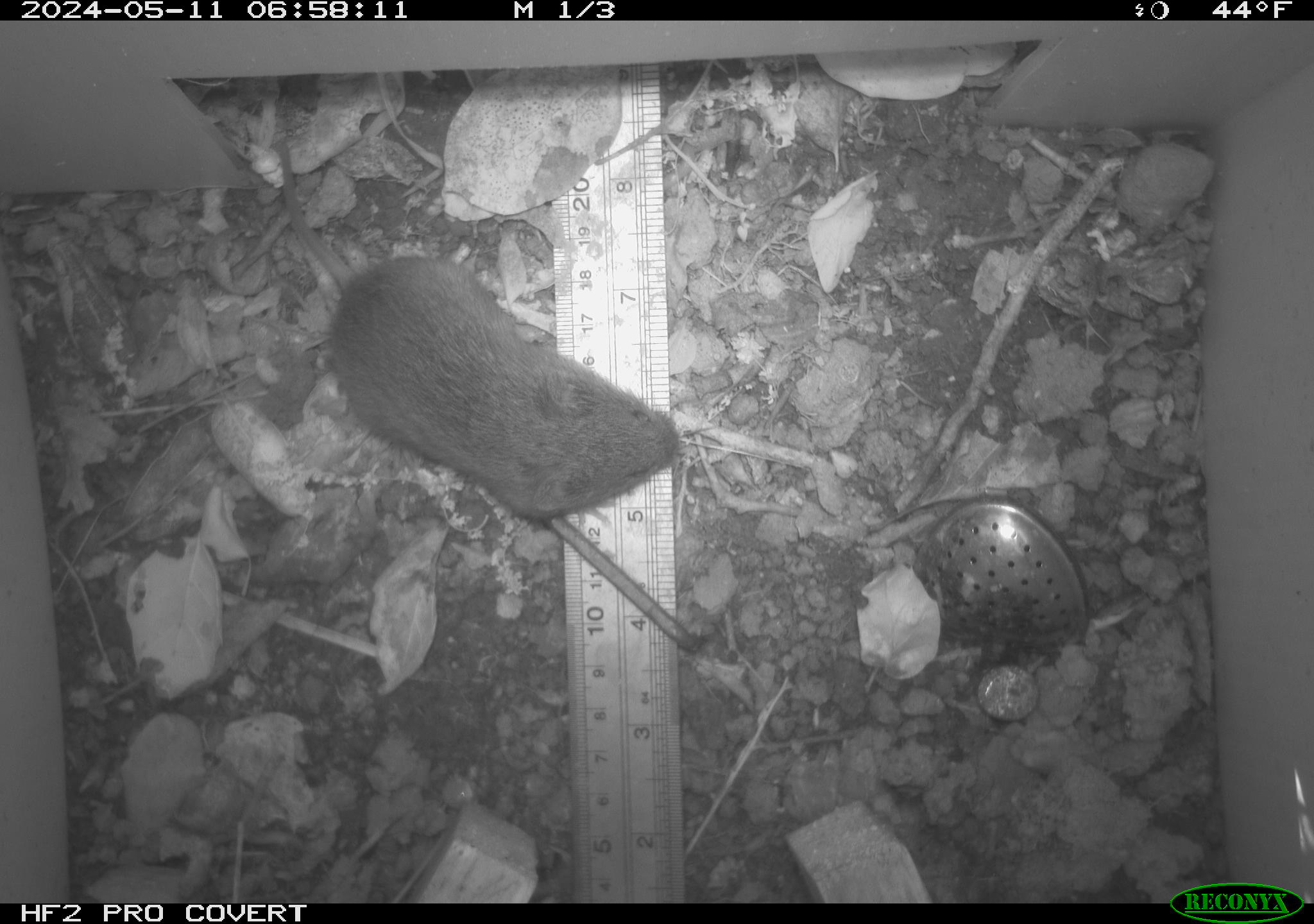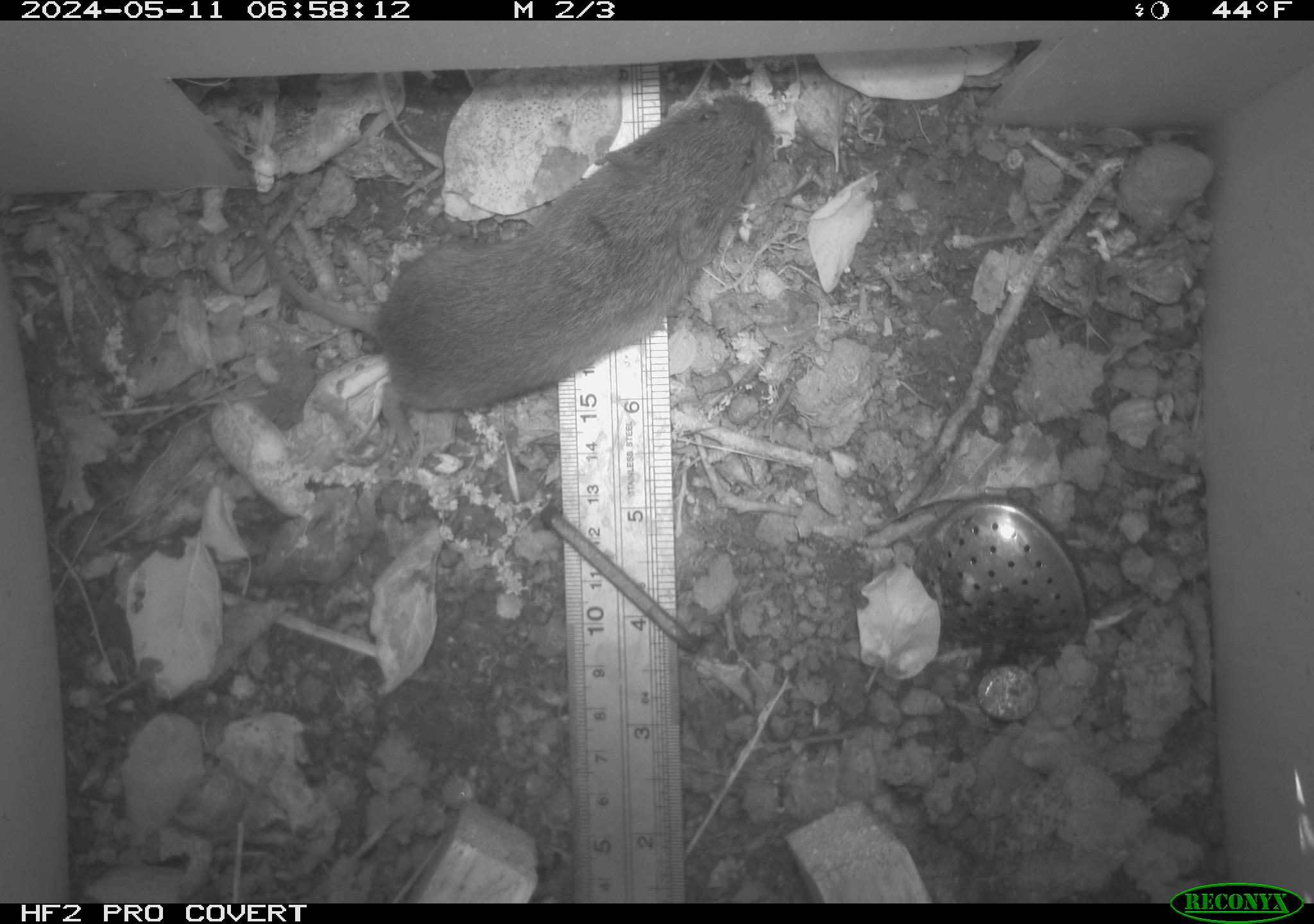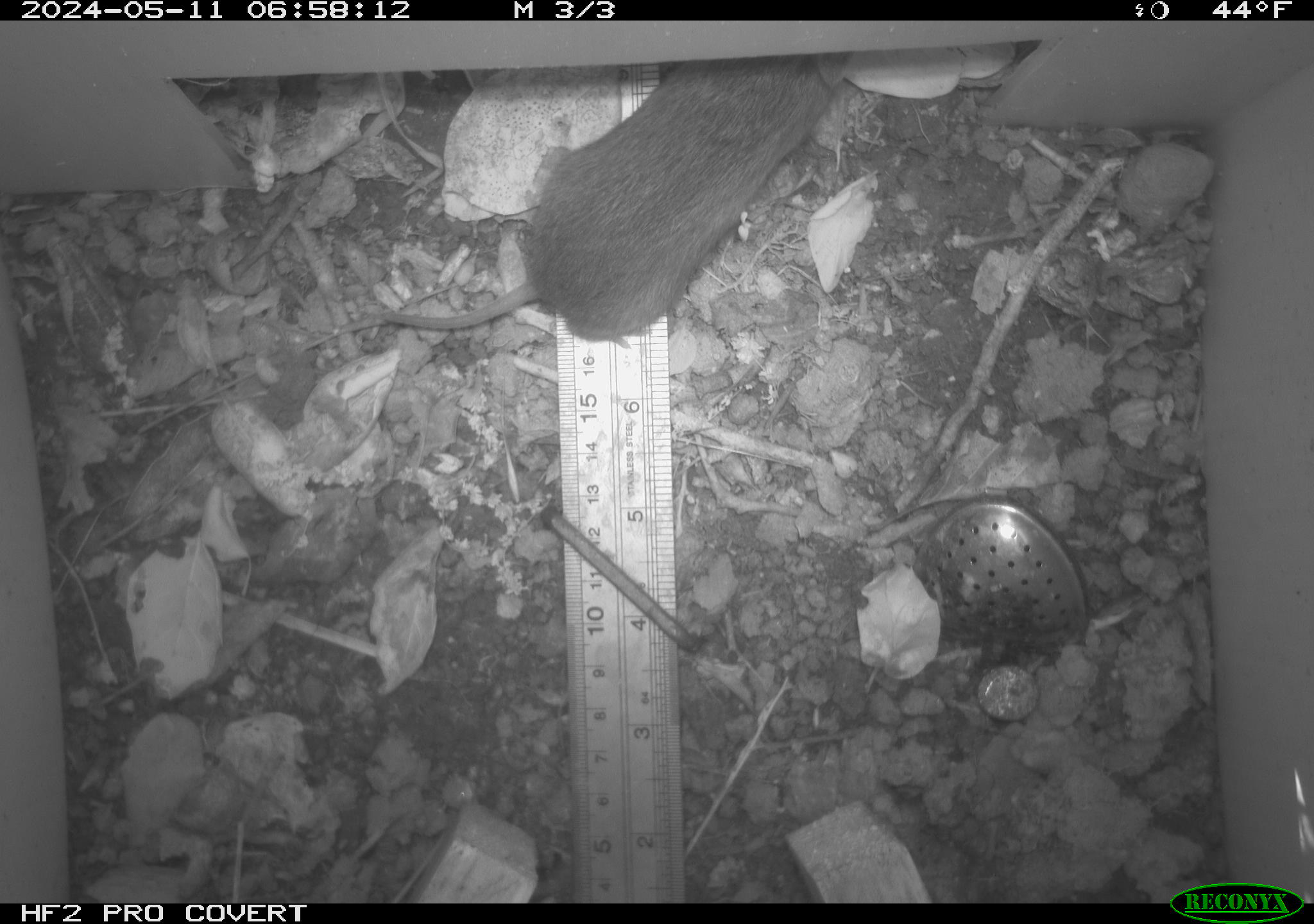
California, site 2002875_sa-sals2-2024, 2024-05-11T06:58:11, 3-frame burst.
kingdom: Animalia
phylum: Chordata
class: Mammalia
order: Rodentia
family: Cricetidae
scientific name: Arvicolinae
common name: voles, lemmings, and muskrats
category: arvicolinae subfamily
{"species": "arvicolinae subfamily (voles, lemmings, and muskrats) (Arvicolinae)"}